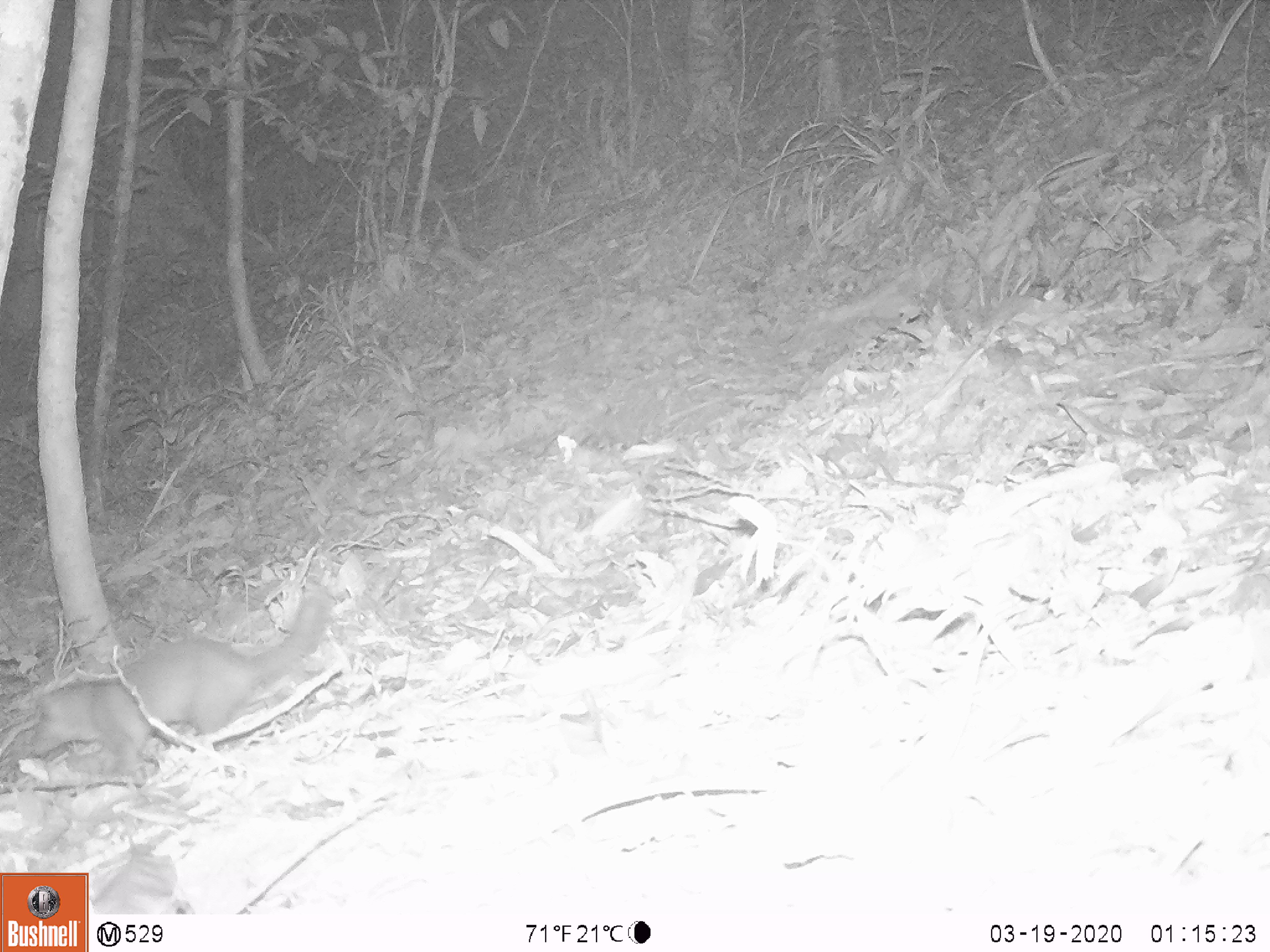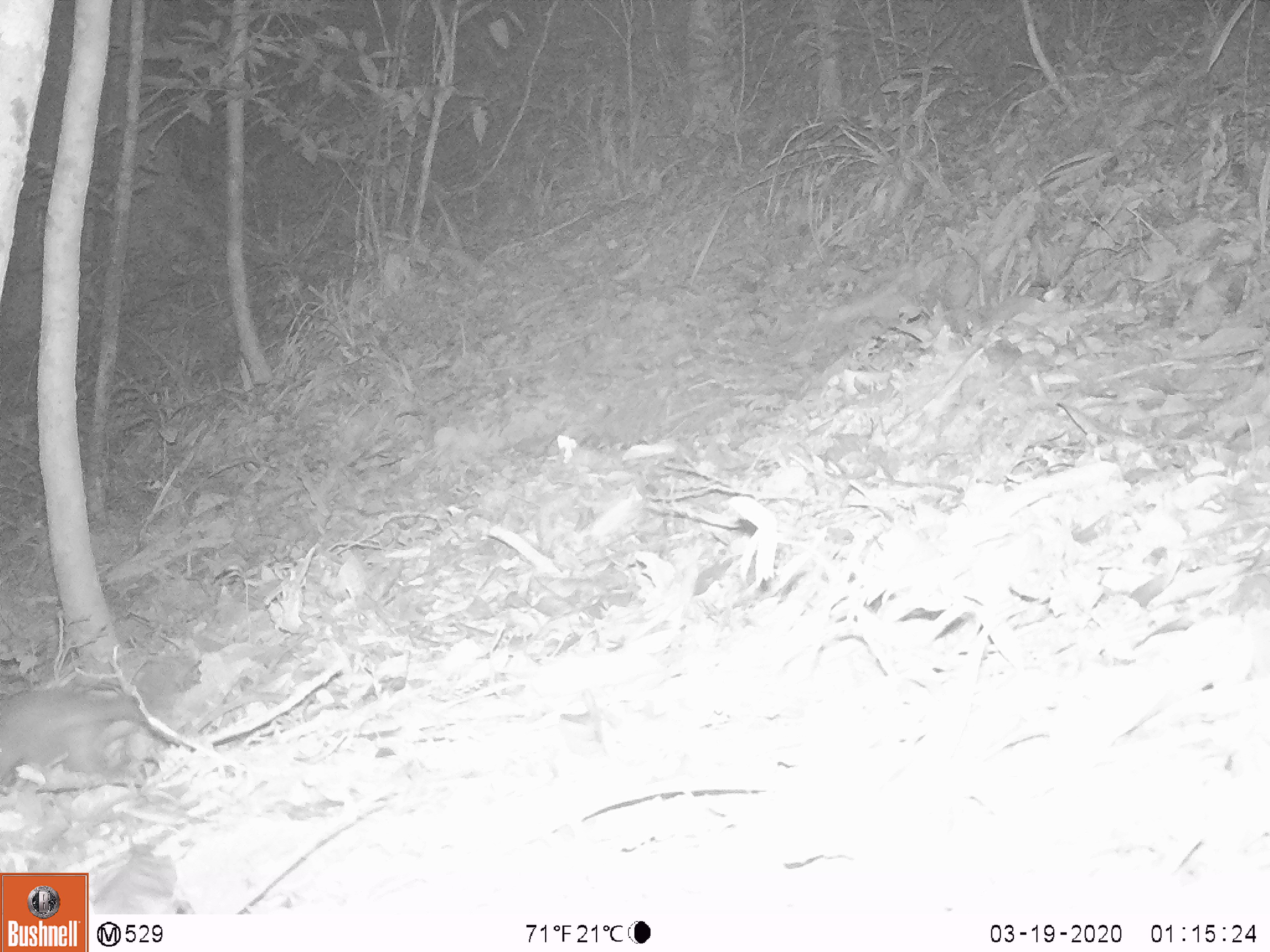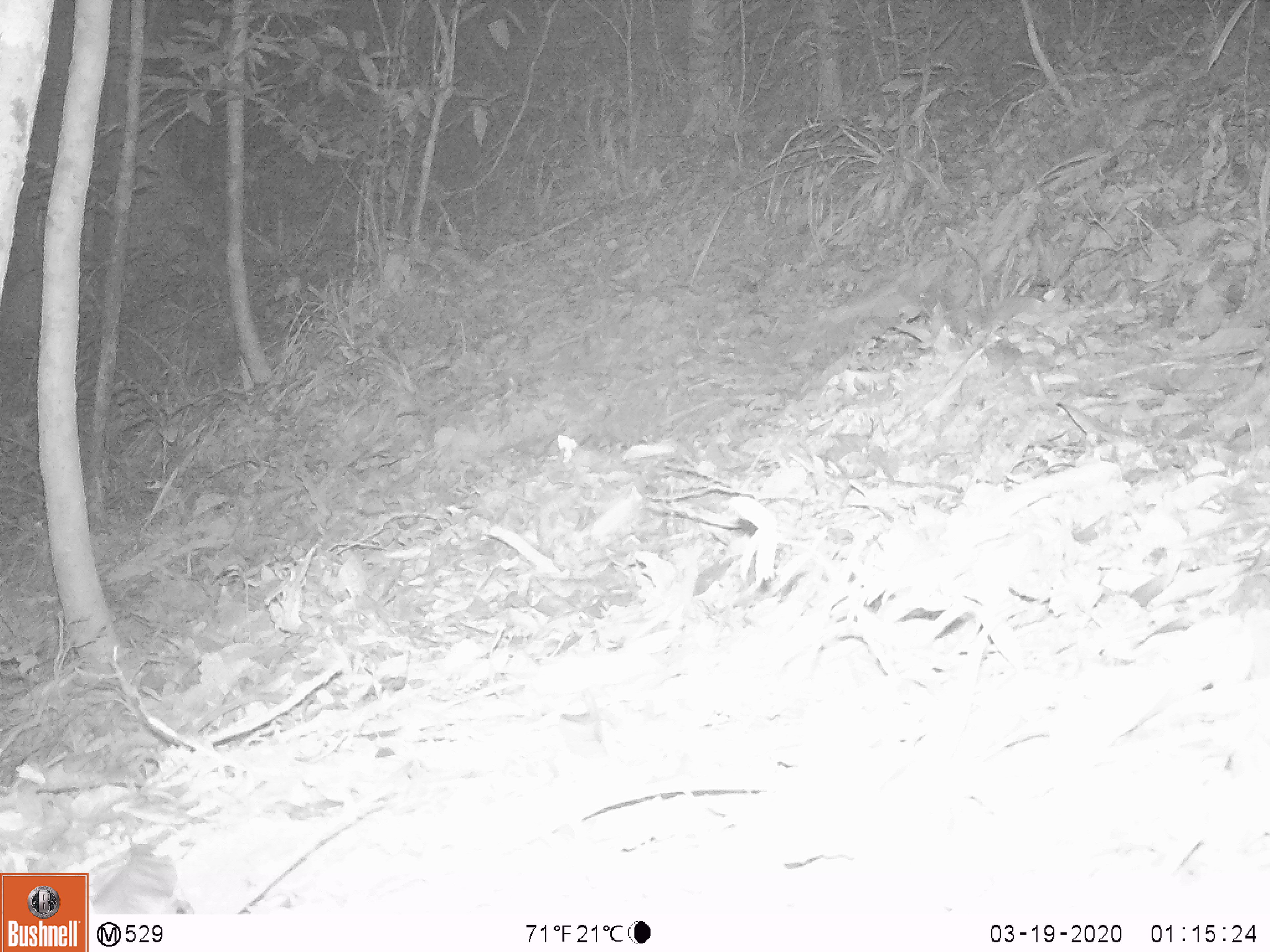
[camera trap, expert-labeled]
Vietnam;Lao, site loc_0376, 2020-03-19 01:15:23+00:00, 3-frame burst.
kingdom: Animalia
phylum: Chordata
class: Mammalia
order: Carnivora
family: Mustelidae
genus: Melogale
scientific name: Melogale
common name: ferret badger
Ferret badger (Melogale). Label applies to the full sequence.